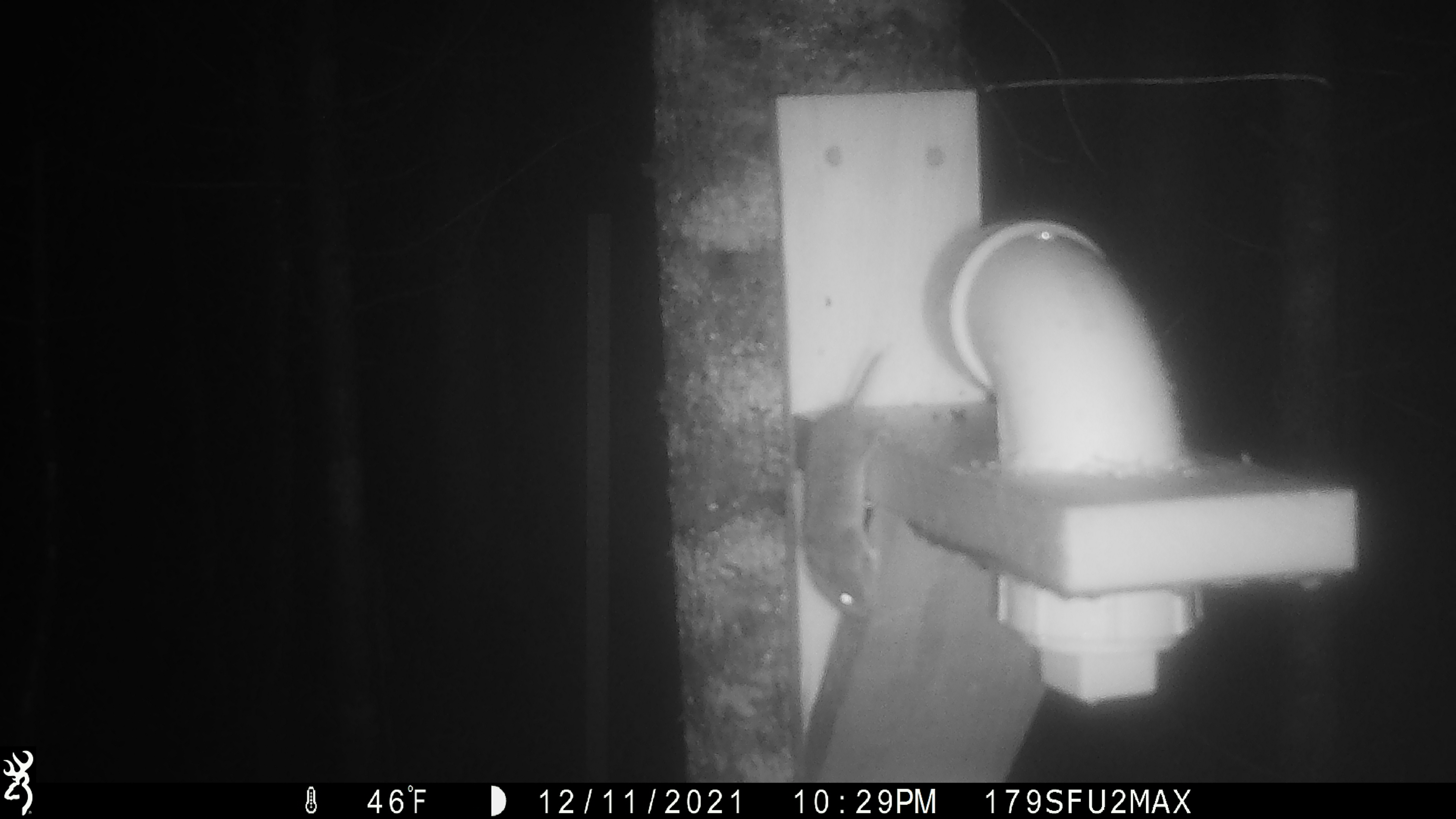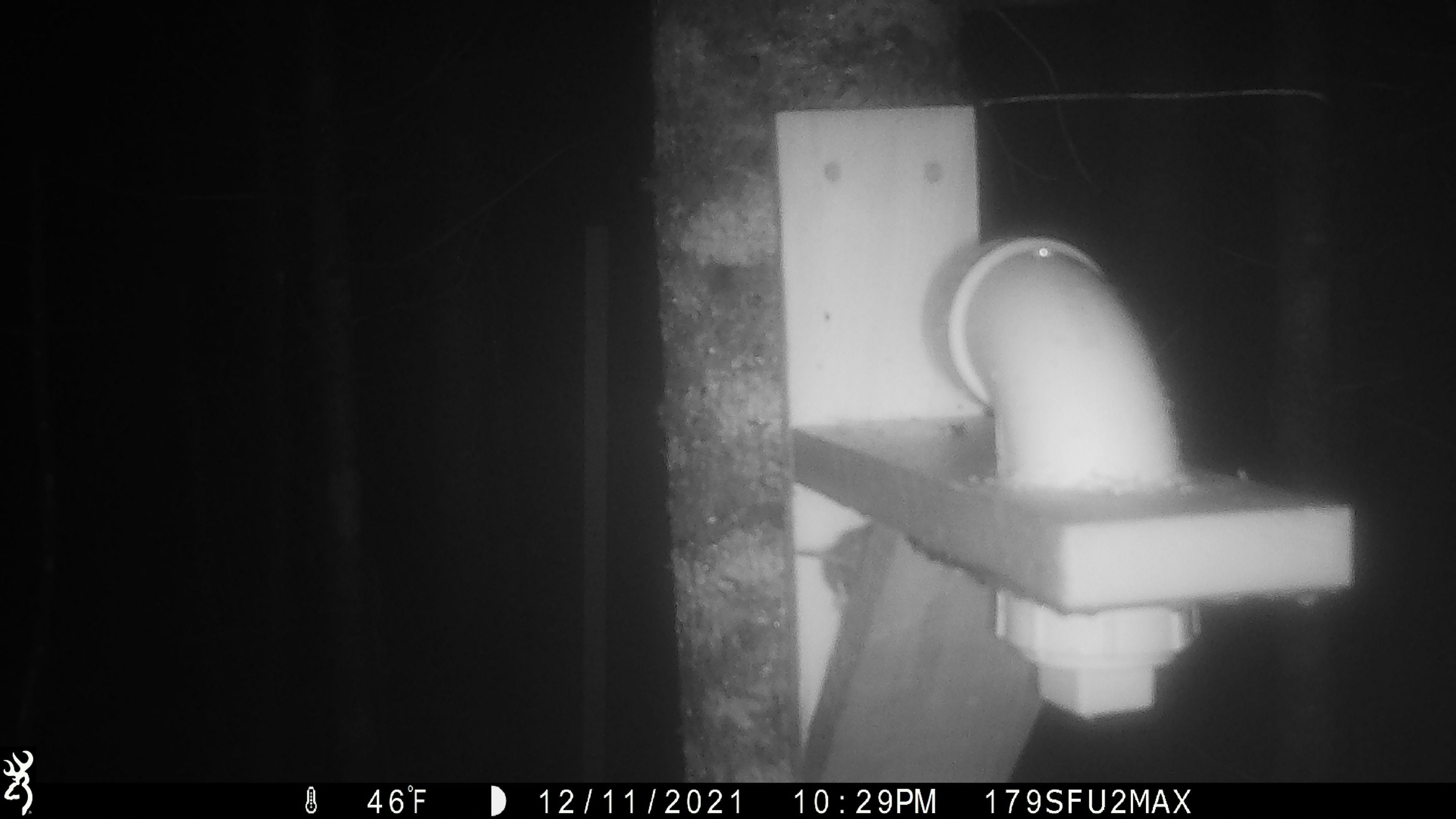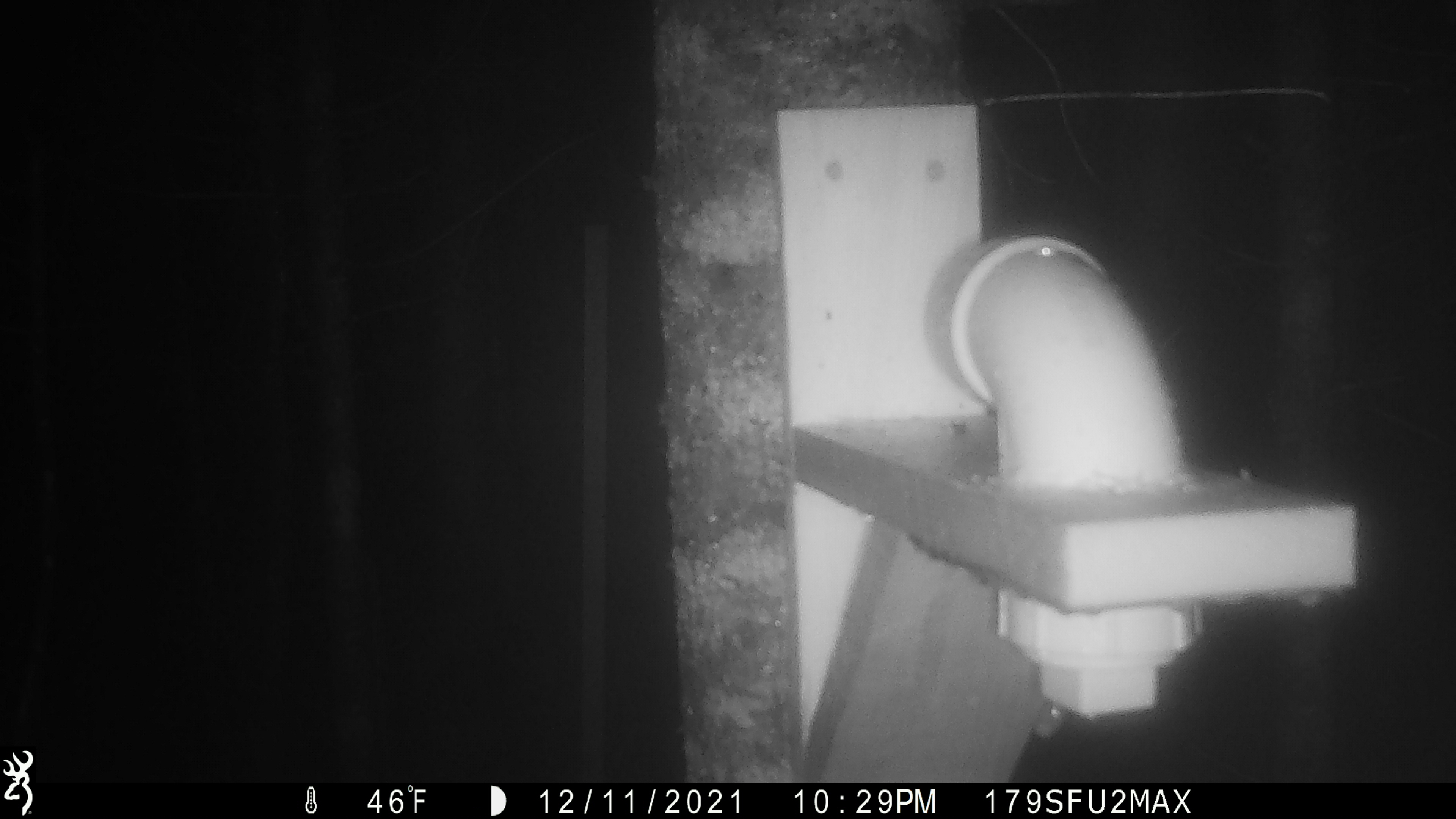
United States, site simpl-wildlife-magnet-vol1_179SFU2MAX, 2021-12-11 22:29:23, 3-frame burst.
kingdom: Animalia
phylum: Chordata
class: Mammalia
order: Rodentia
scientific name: Rodentia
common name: mouse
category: mouse sp.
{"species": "mouse sp. (mouse) (Rodentia)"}